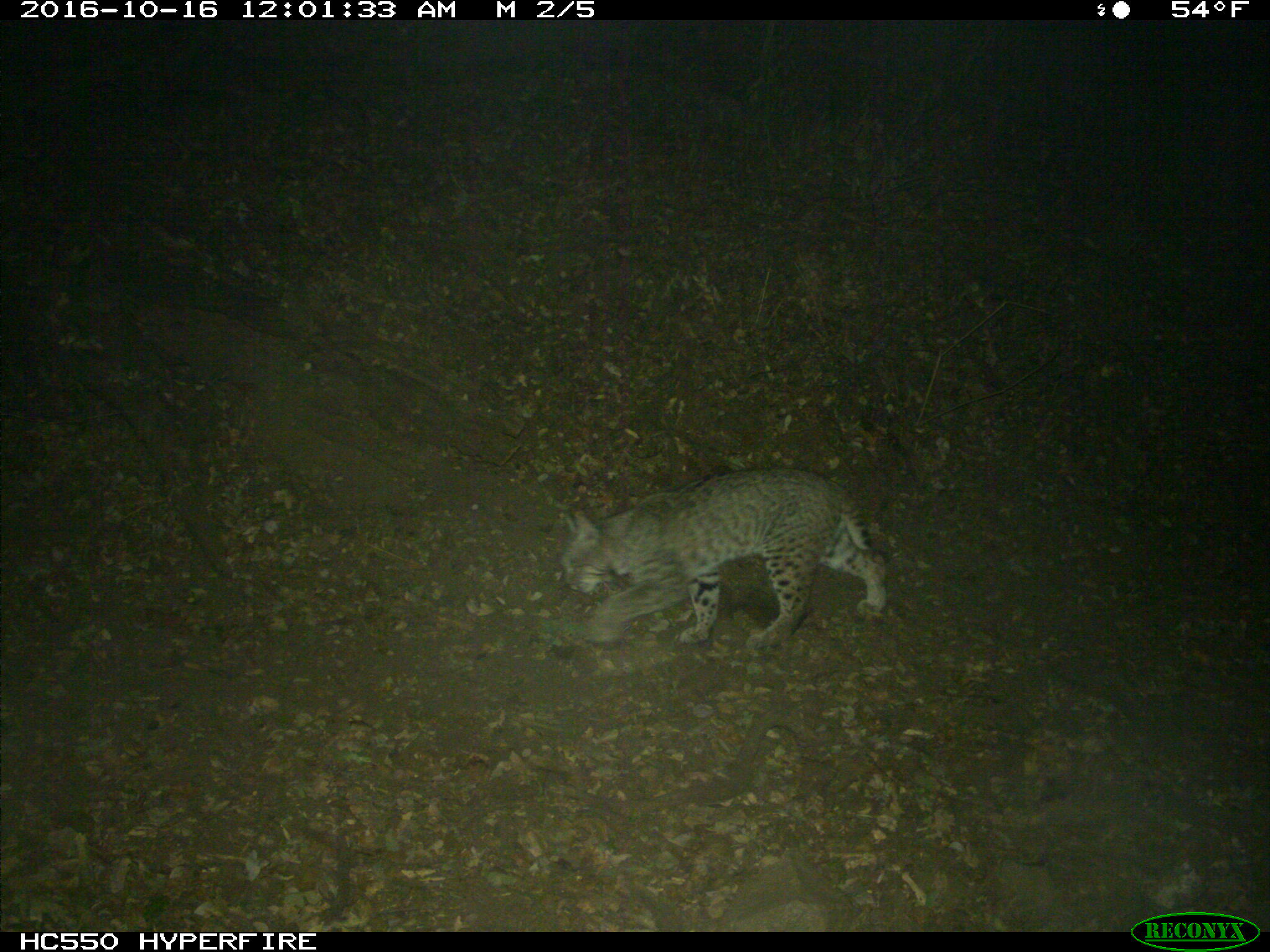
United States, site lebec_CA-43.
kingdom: Animalia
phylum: Chordata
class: Mammalia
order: Carnivora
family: Felidae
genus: Lynx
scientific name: Lynx rufus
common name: bobcat